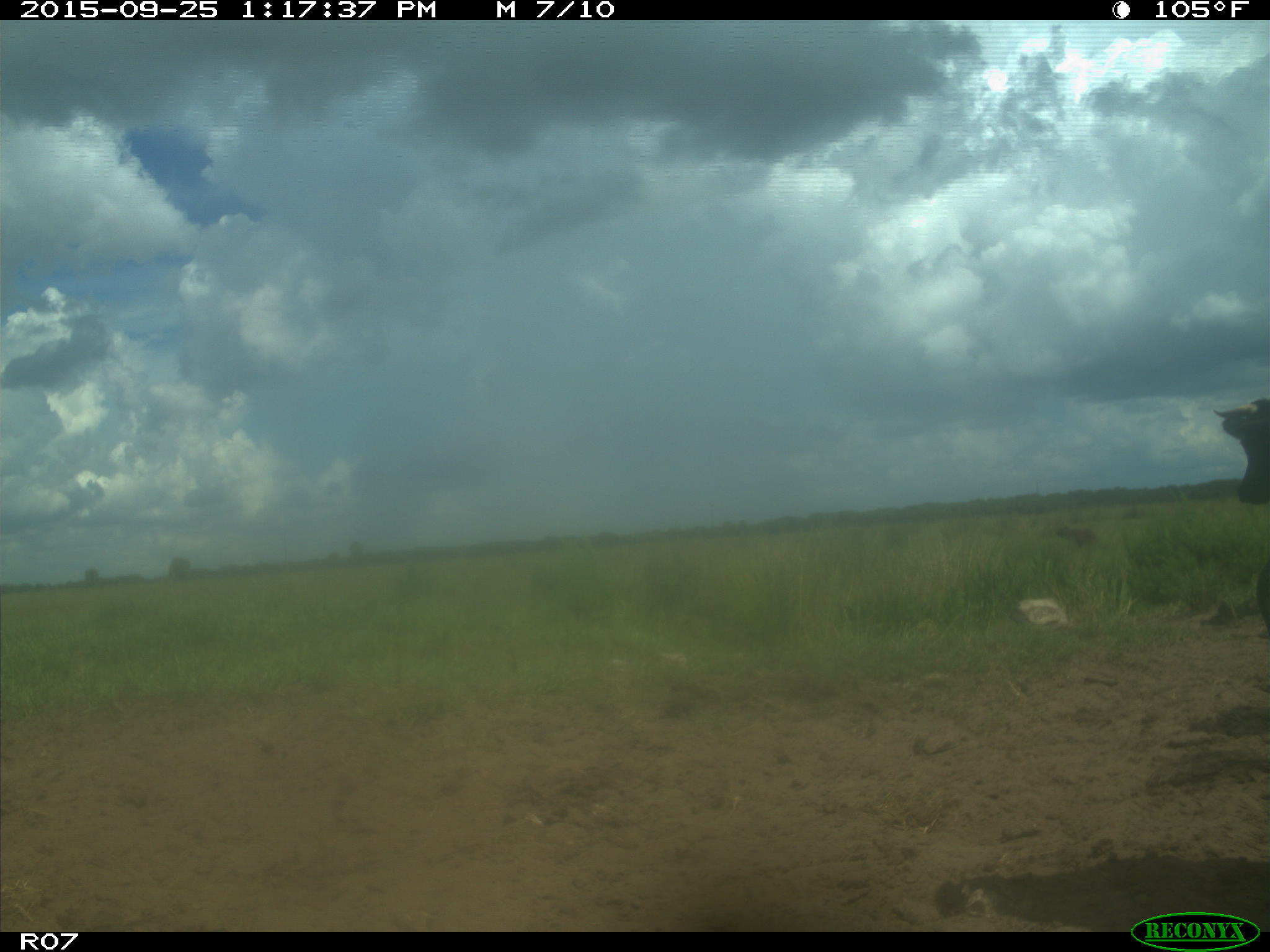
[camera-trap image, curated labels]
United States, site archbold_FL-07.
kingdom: Animalia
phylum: Chordata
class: Mammalia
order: Artiodactyla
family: Bovidae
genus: Bos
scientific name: Bos taurus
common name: domestic cow